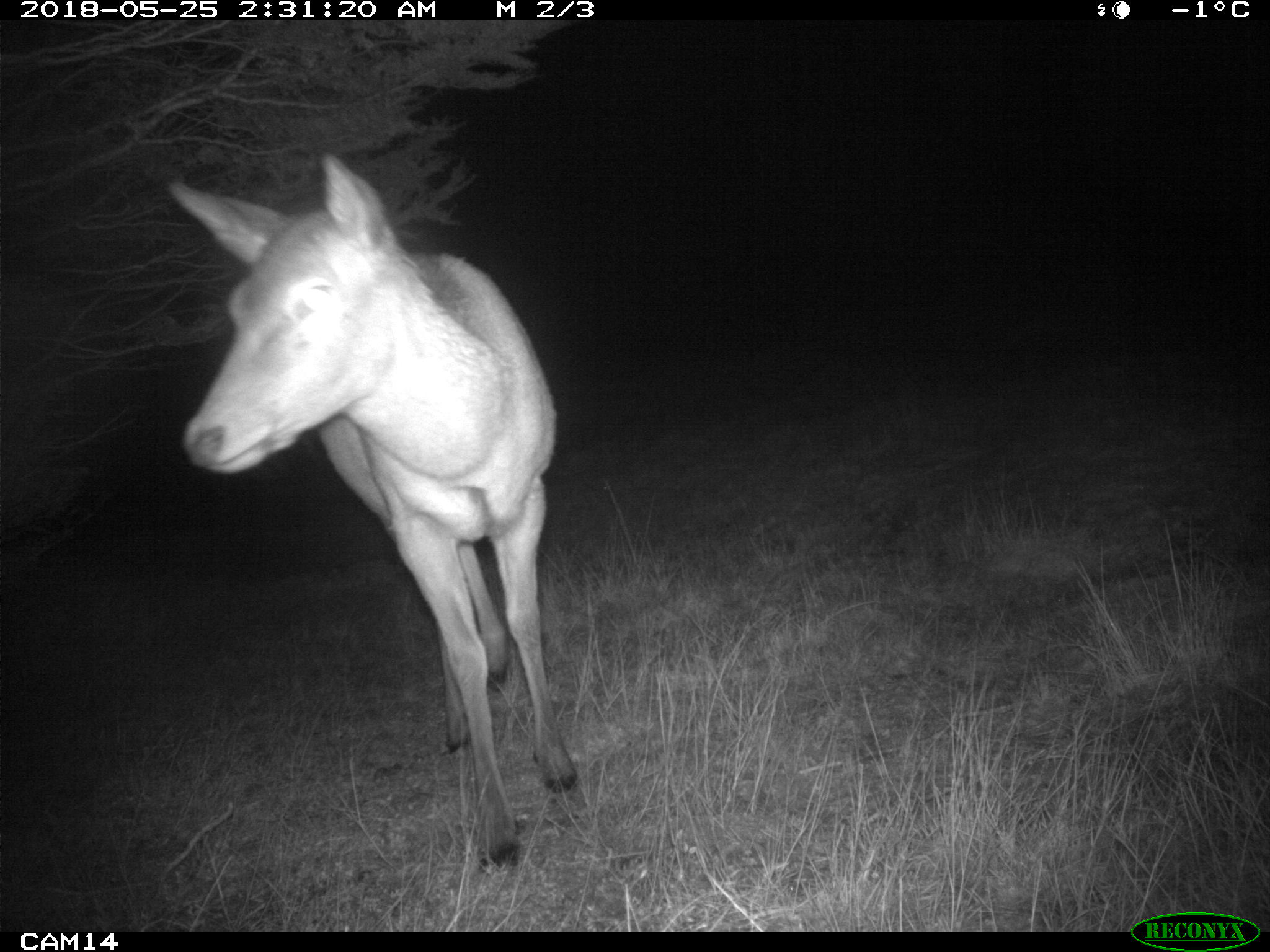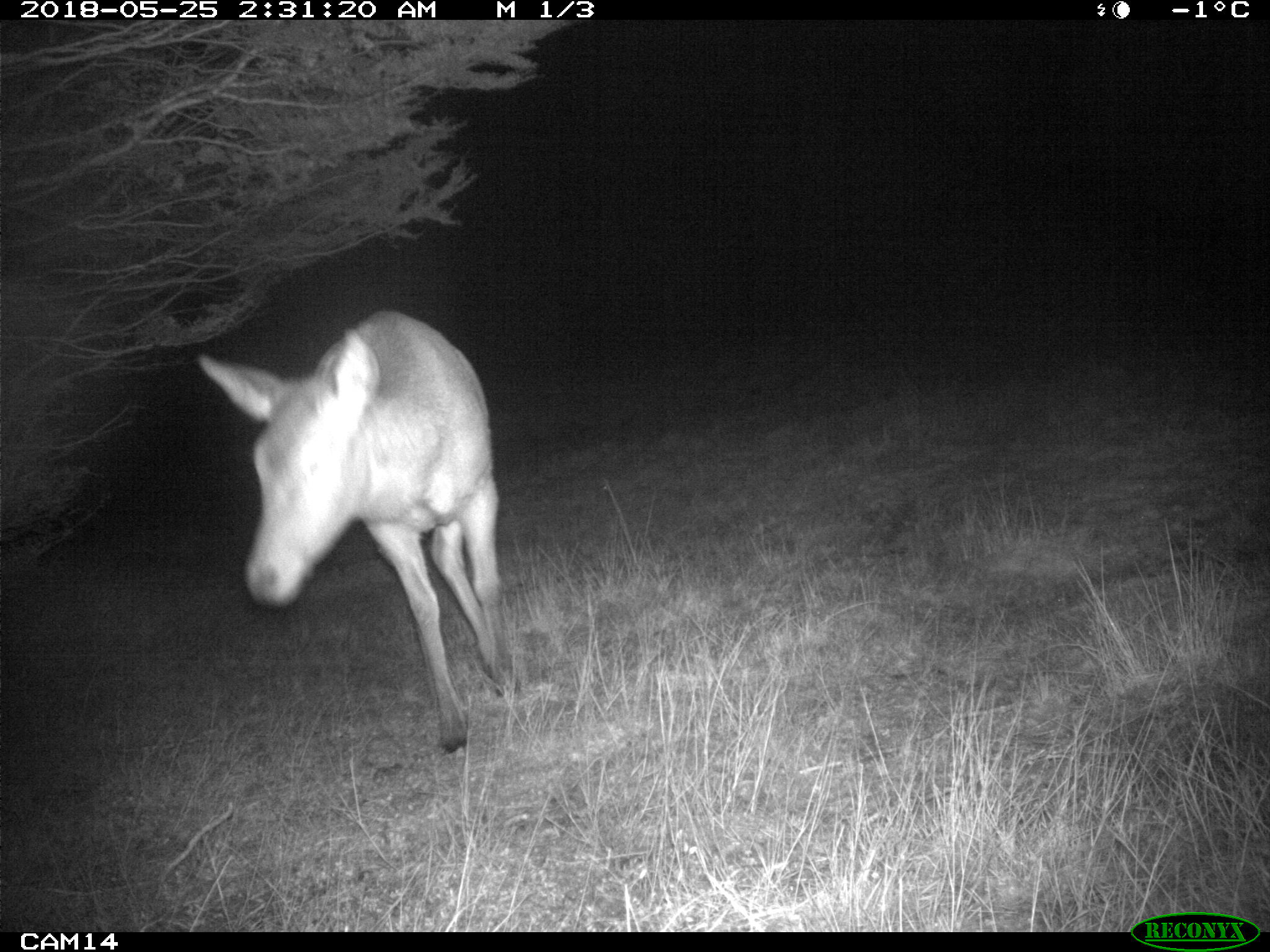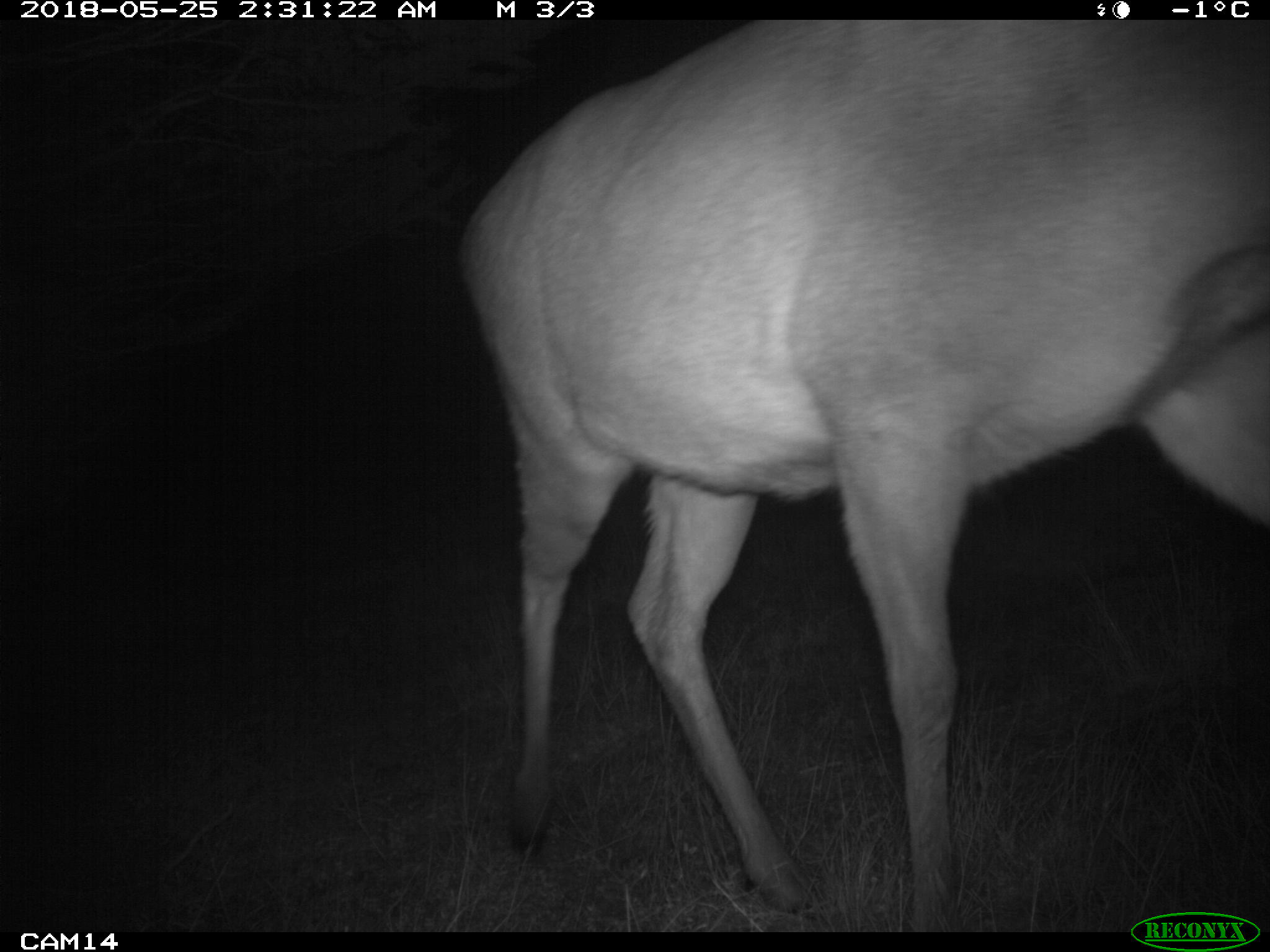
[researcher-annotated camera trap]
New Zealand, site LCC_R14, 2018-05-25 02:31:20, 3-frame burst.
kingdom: Animalia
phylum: Chordata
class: Mammalia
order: Artiodactyla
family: Cervidae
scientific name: Cervidae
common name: deer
Deer (Cervidae).